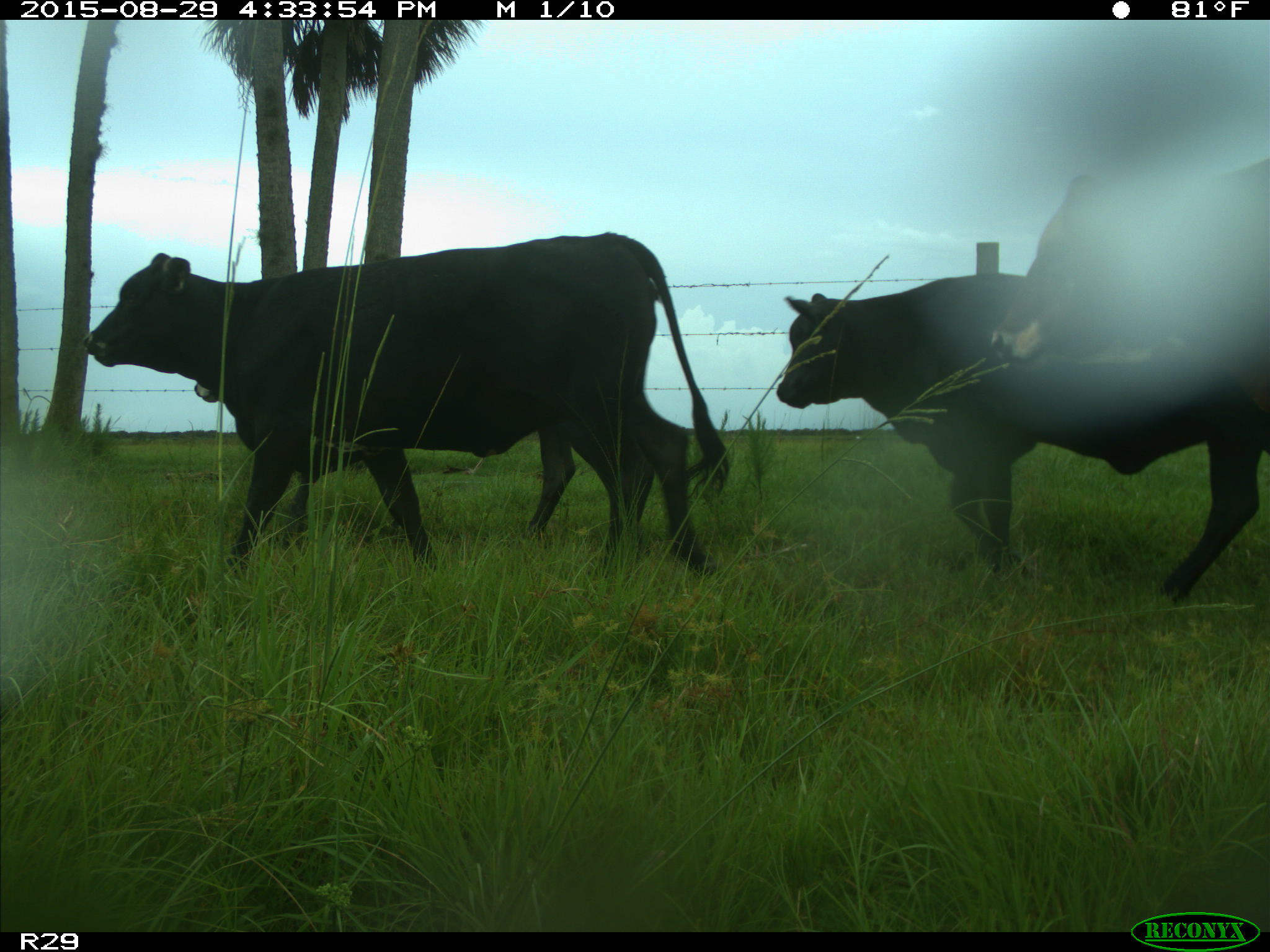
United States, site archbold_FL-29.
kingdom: Animalia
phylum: Chordata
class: Mammalia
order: Artiodactyla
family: Bovidae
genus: Bos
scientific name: Bos taurus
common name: domestic cow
Bos taurus (domestic cow).